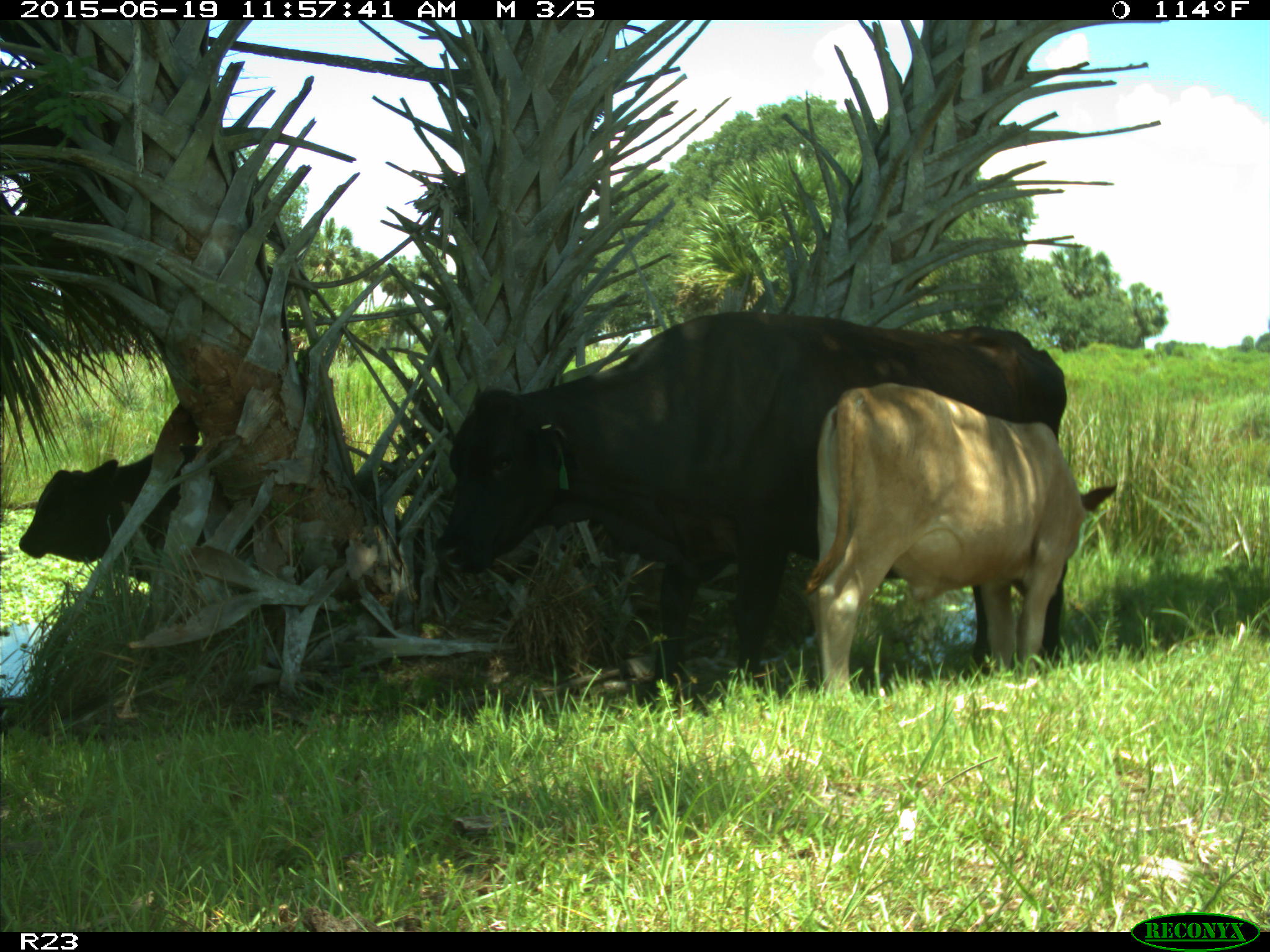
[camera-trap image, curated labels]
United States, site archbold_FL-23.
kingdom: Animalia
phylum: Chordata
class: Mammalia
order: Artiodactyla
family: Bovidae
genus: Bos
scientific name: Bos taurus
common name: domestic cow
Bos taurus (domestic cow).